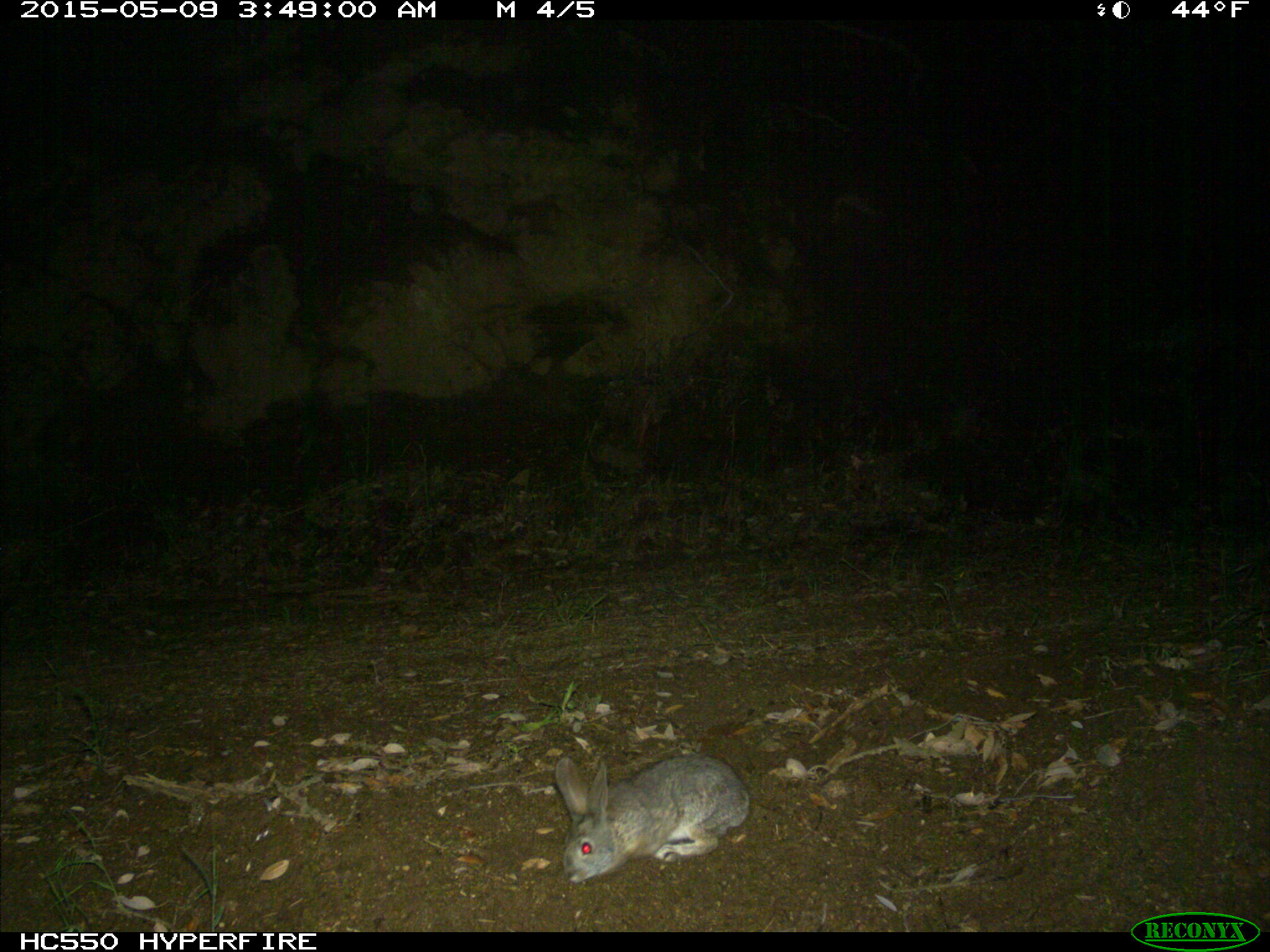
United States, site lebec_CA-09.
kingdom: Animalia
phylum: Chordata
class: Mammalia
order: Lagomorpha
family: Leporidae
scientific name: Leporidae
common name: rabbits and hares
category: unidentified rabbit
Unidentified rabbit (rabbits and hares) (Leporidae).